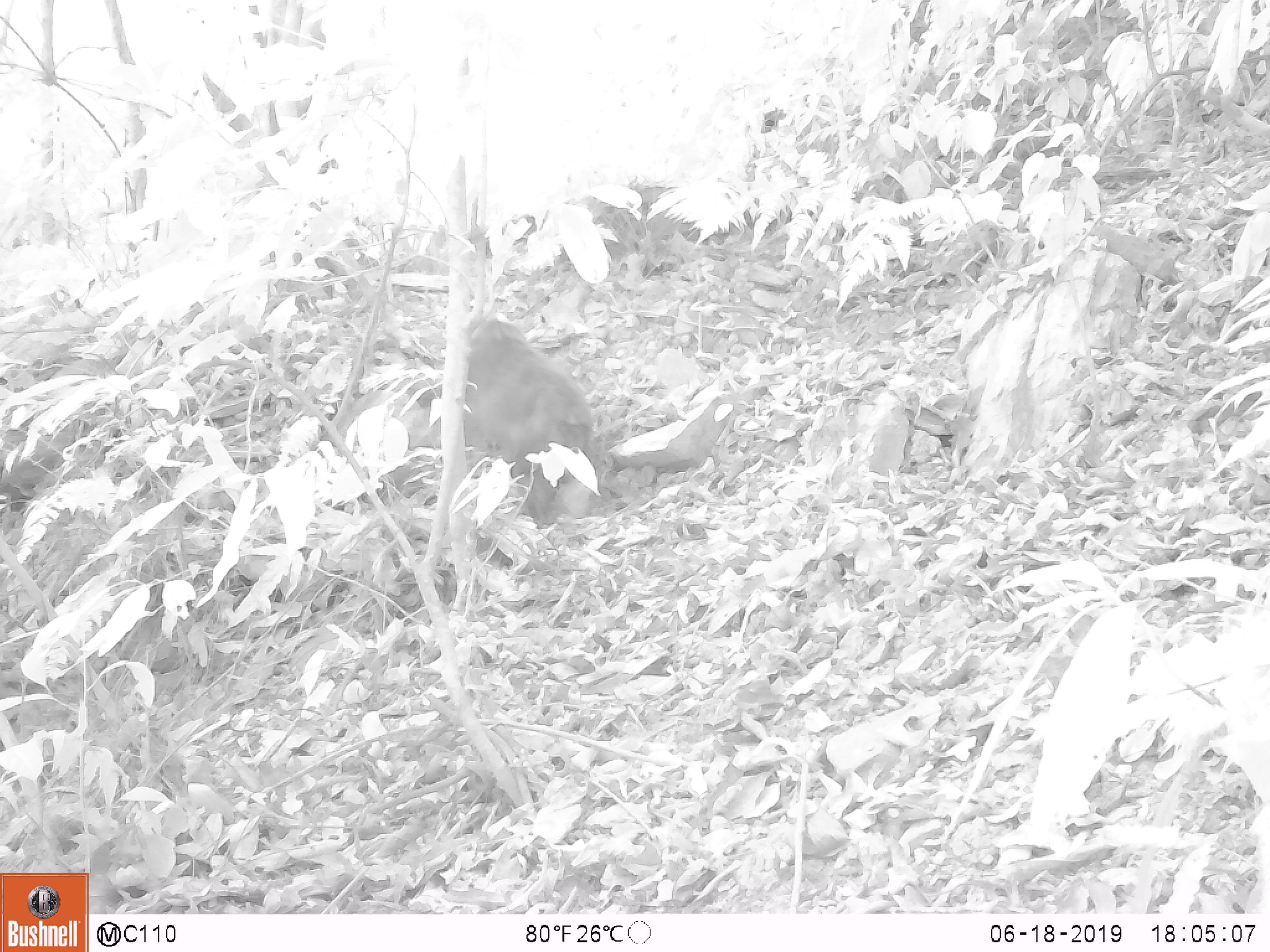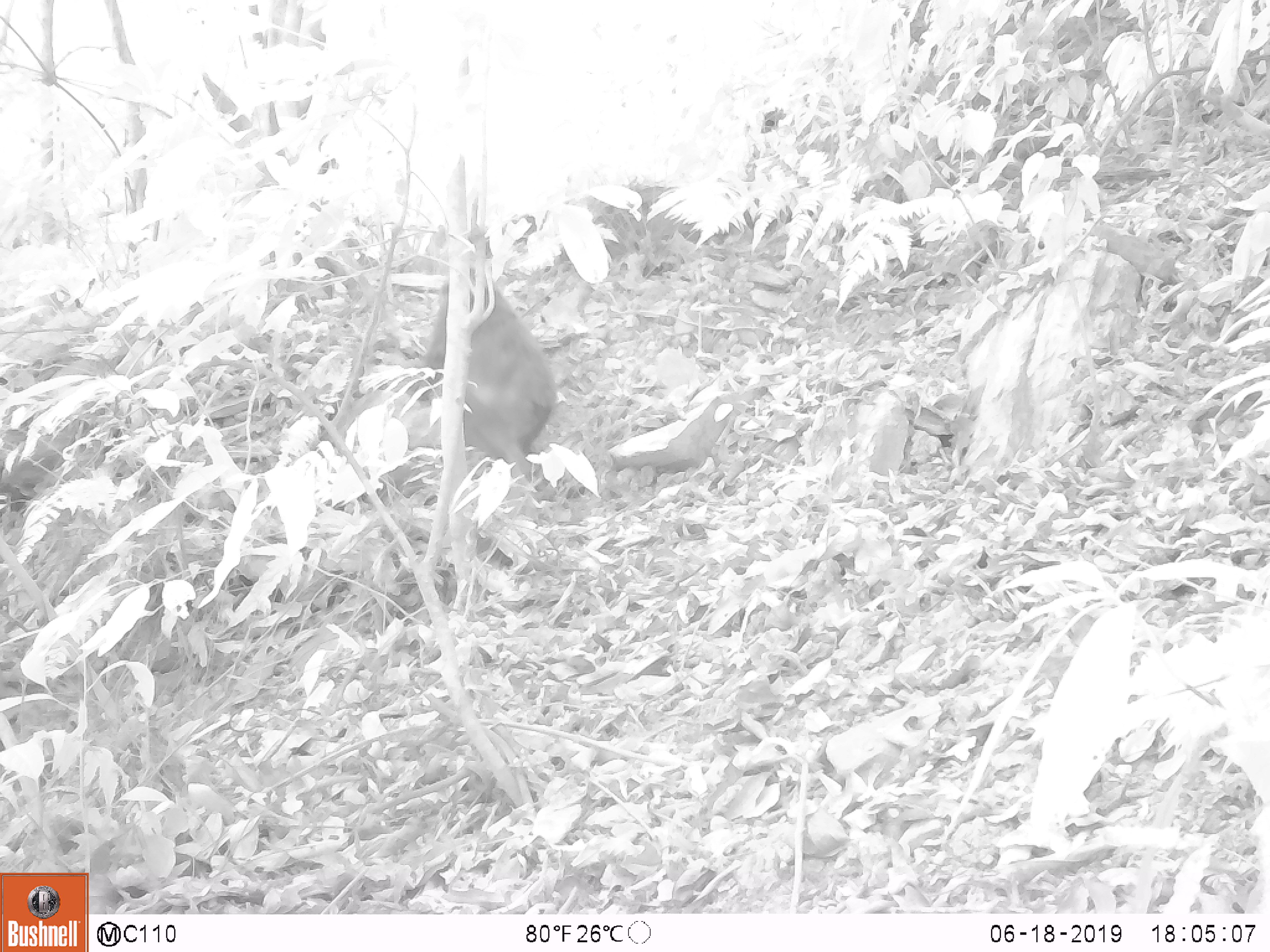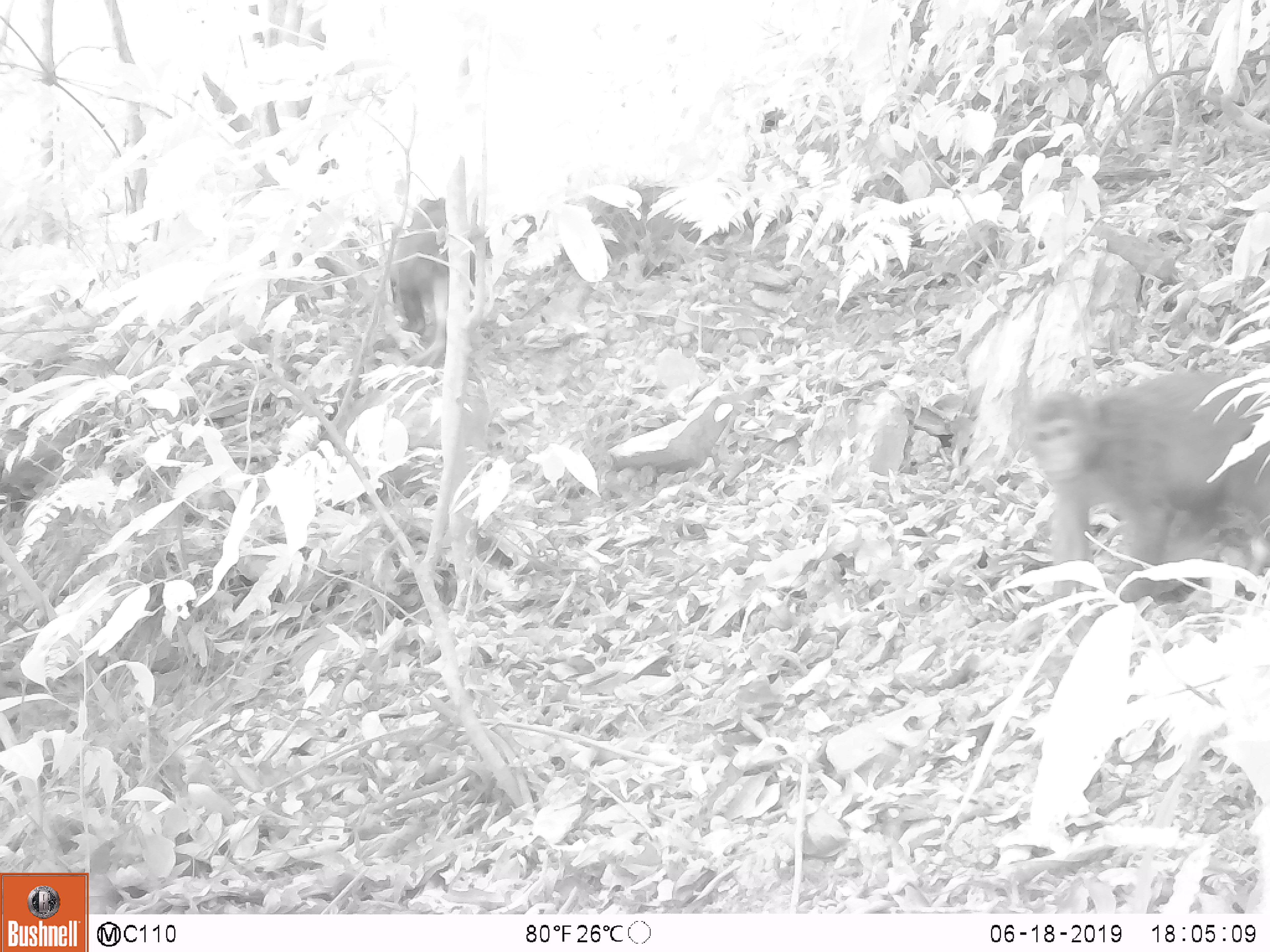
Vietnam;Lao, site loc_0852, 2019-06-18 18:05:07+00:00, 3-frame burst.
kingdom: Animalia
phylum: Chordata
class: Mammalia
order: Primates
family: Cercopithecidae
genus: Macaca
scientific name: Macaca arctoides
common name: stump-tailed macaque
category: stump tailed macaque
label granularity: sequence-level